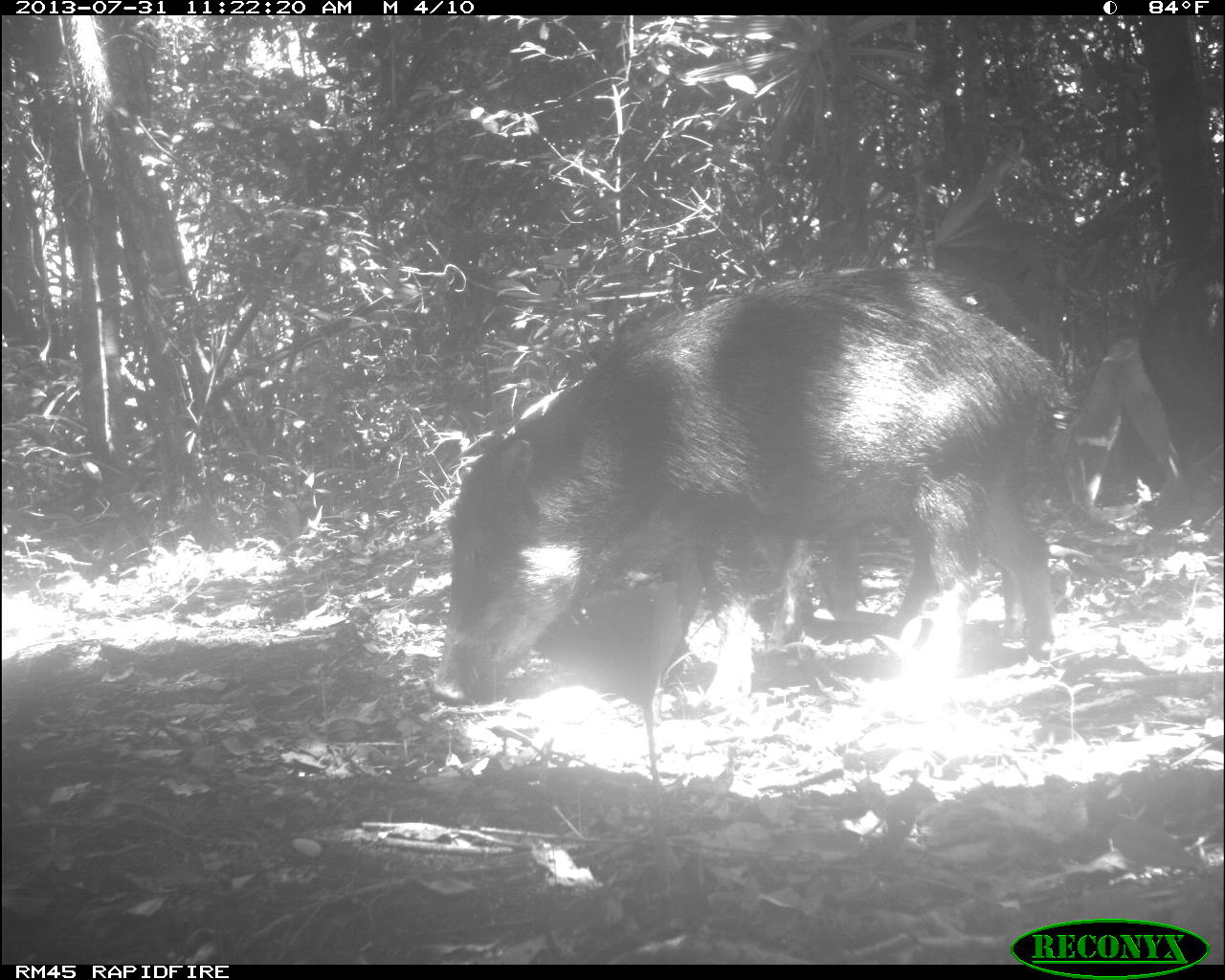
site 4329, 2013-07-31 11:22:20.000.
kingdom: Animalia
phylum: Chordata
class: Mammalia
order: Artiodactyla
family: Tayassuidae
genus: Tayassu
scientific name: Tayassu pecari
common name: white-lipped peccary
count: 6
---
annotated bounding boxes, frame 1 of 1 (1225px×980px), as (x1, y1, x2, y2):
tayassu pecari: (435, 264, 1056, 693); (751, 501, 1033, 643)